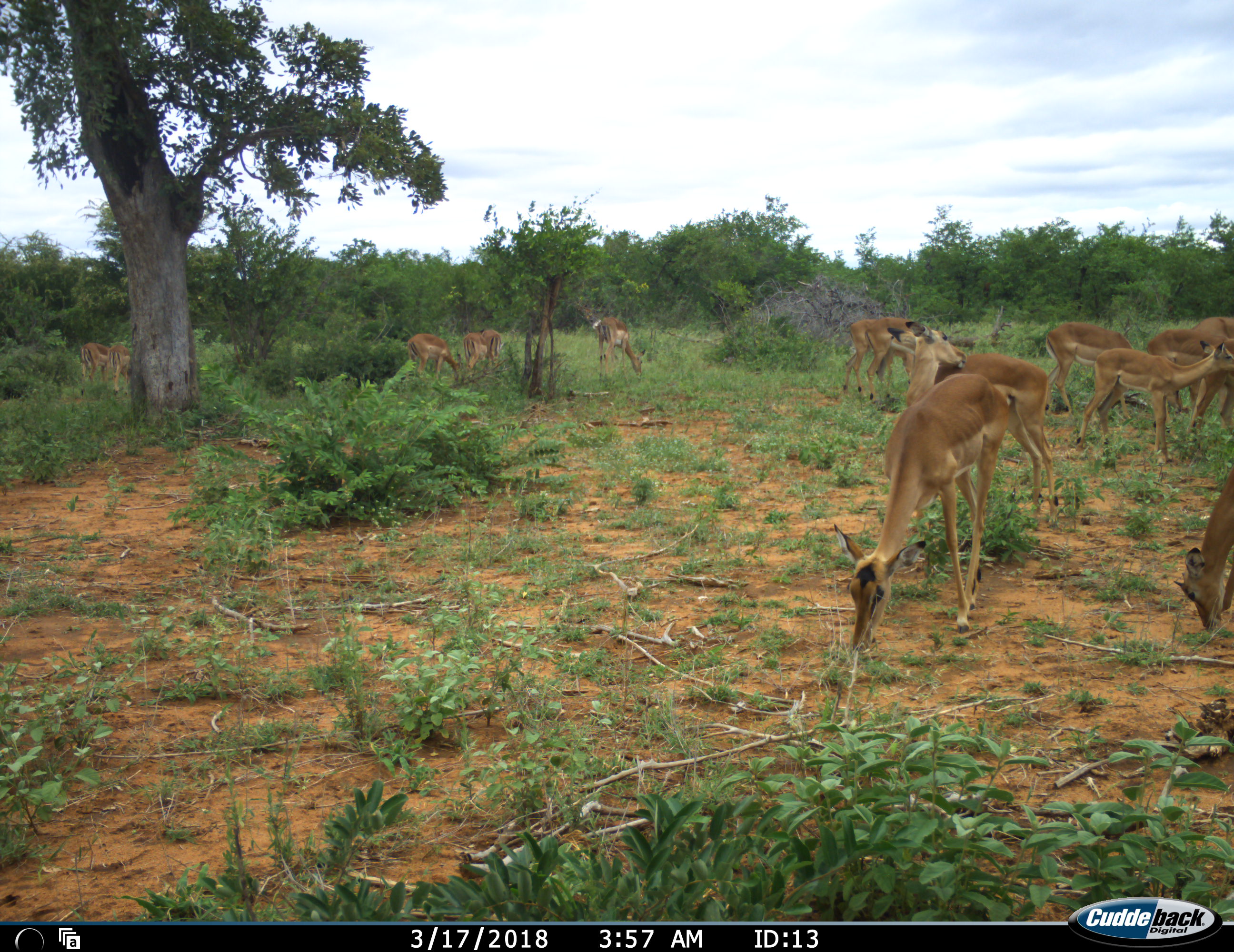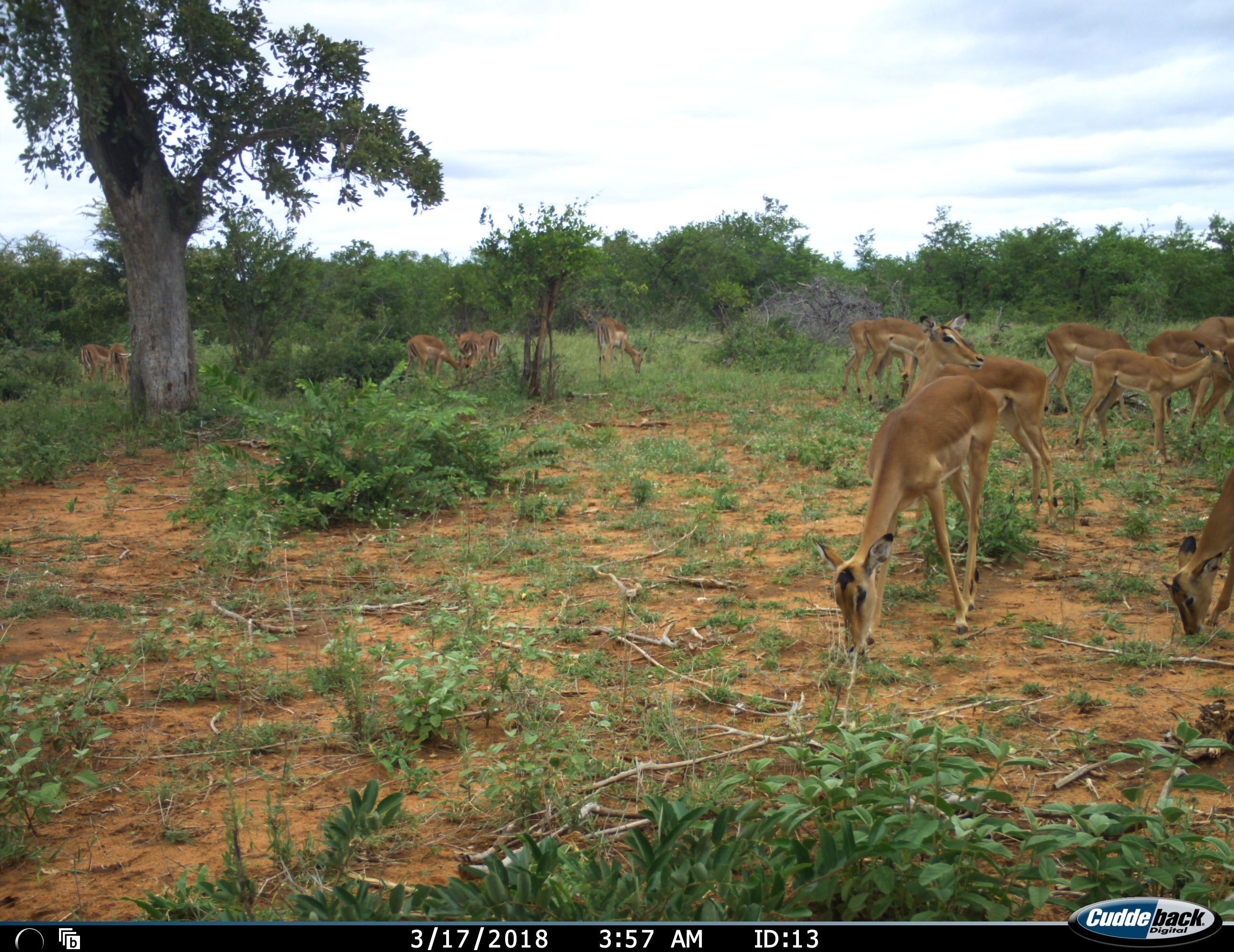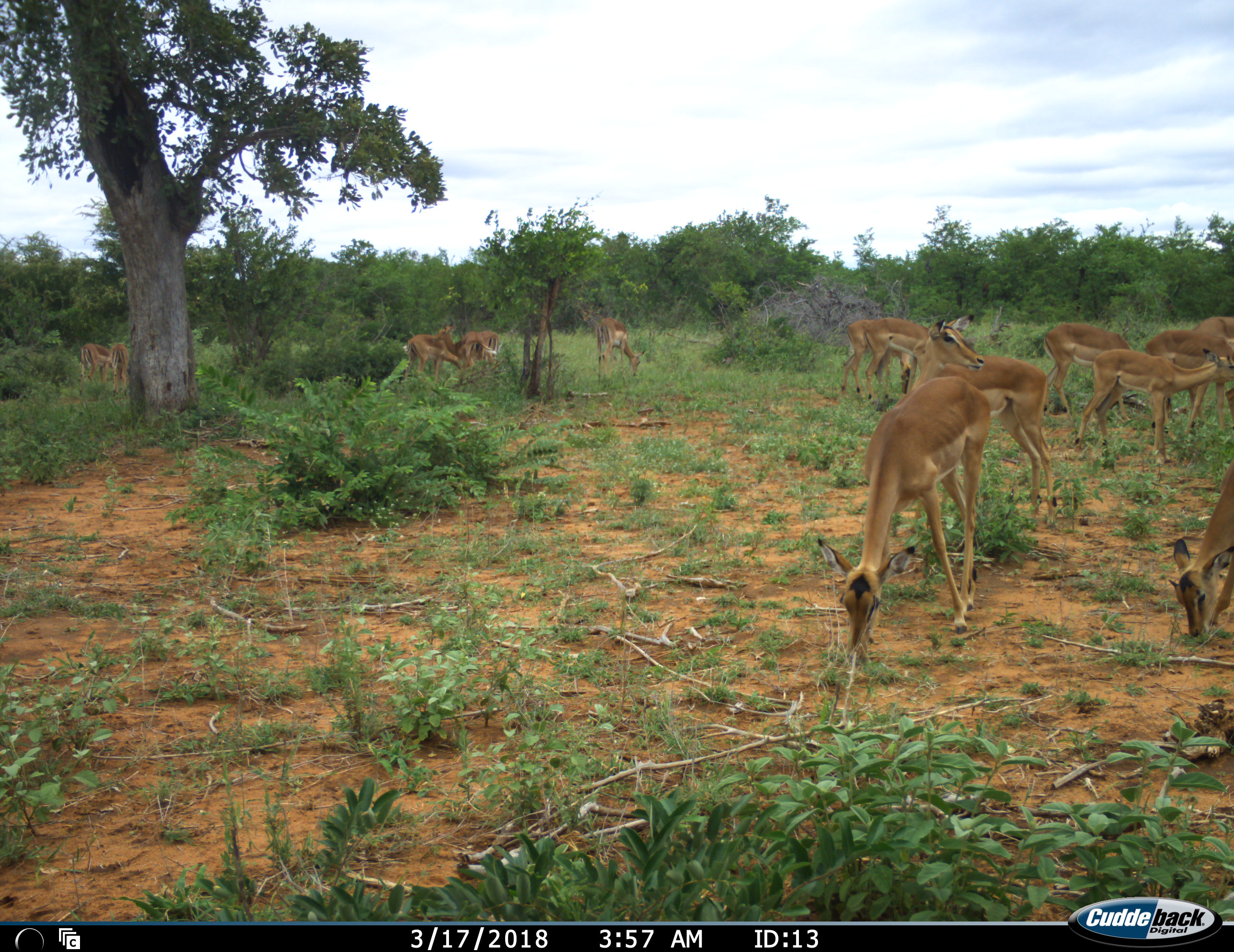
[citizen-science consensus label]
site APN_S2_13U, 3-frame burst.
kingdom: Animalia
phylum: Chordata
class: Mammalia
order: Artiodactyla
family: Bovidae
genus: Aepyceros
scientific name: Aepyceros melampus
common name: impala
Impala (Aepyceros melampus), count 11-50. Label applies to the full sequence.